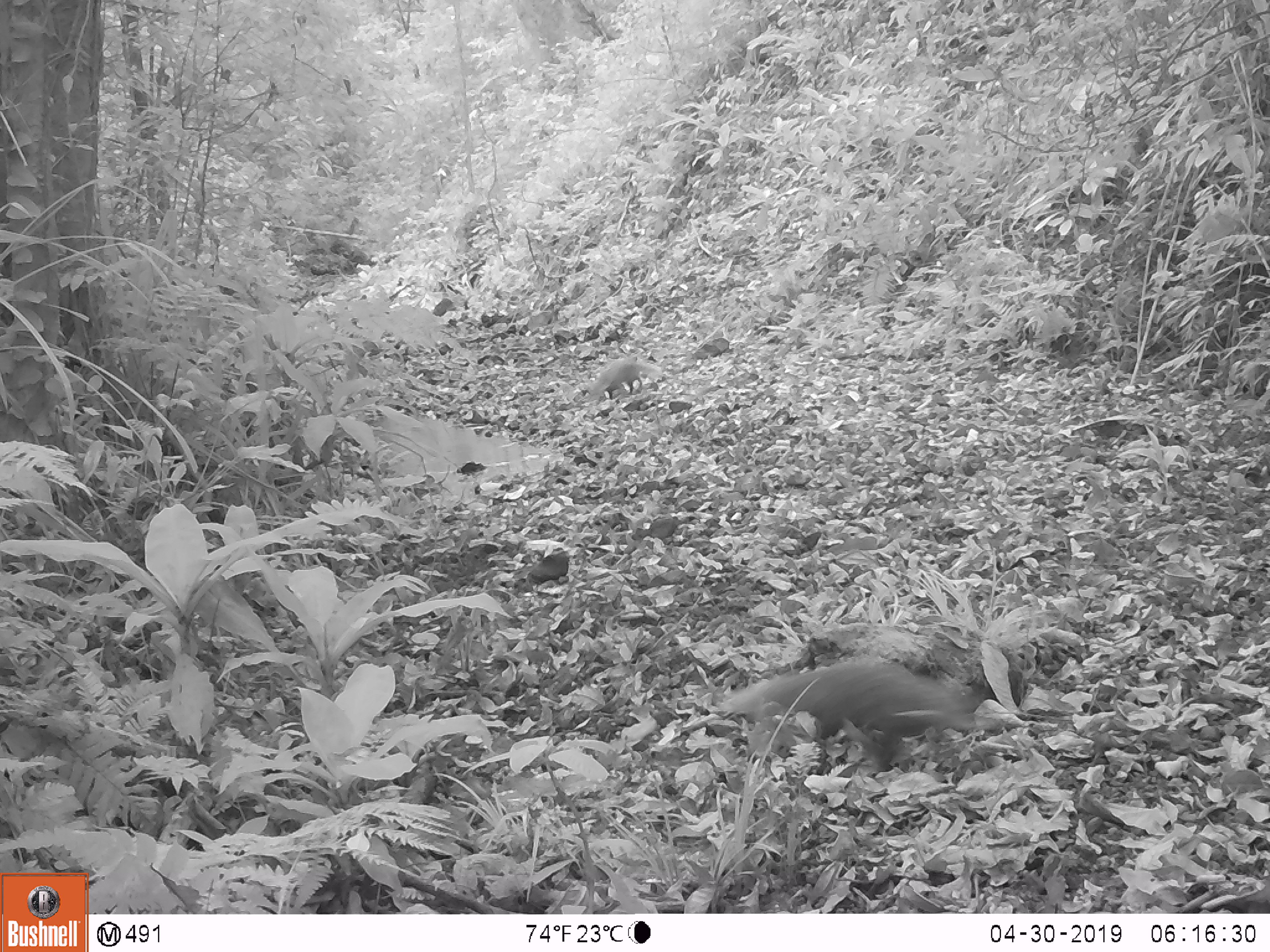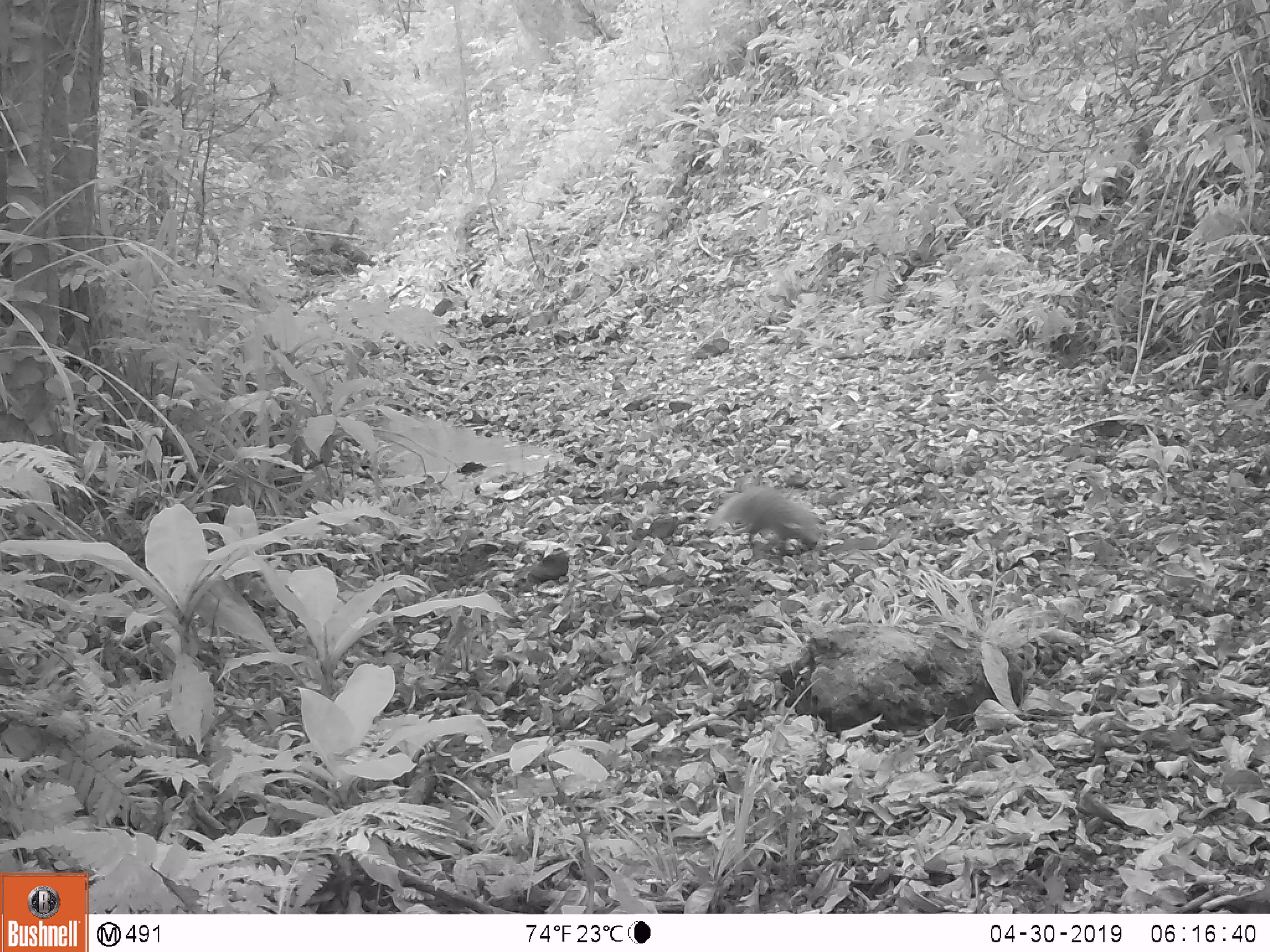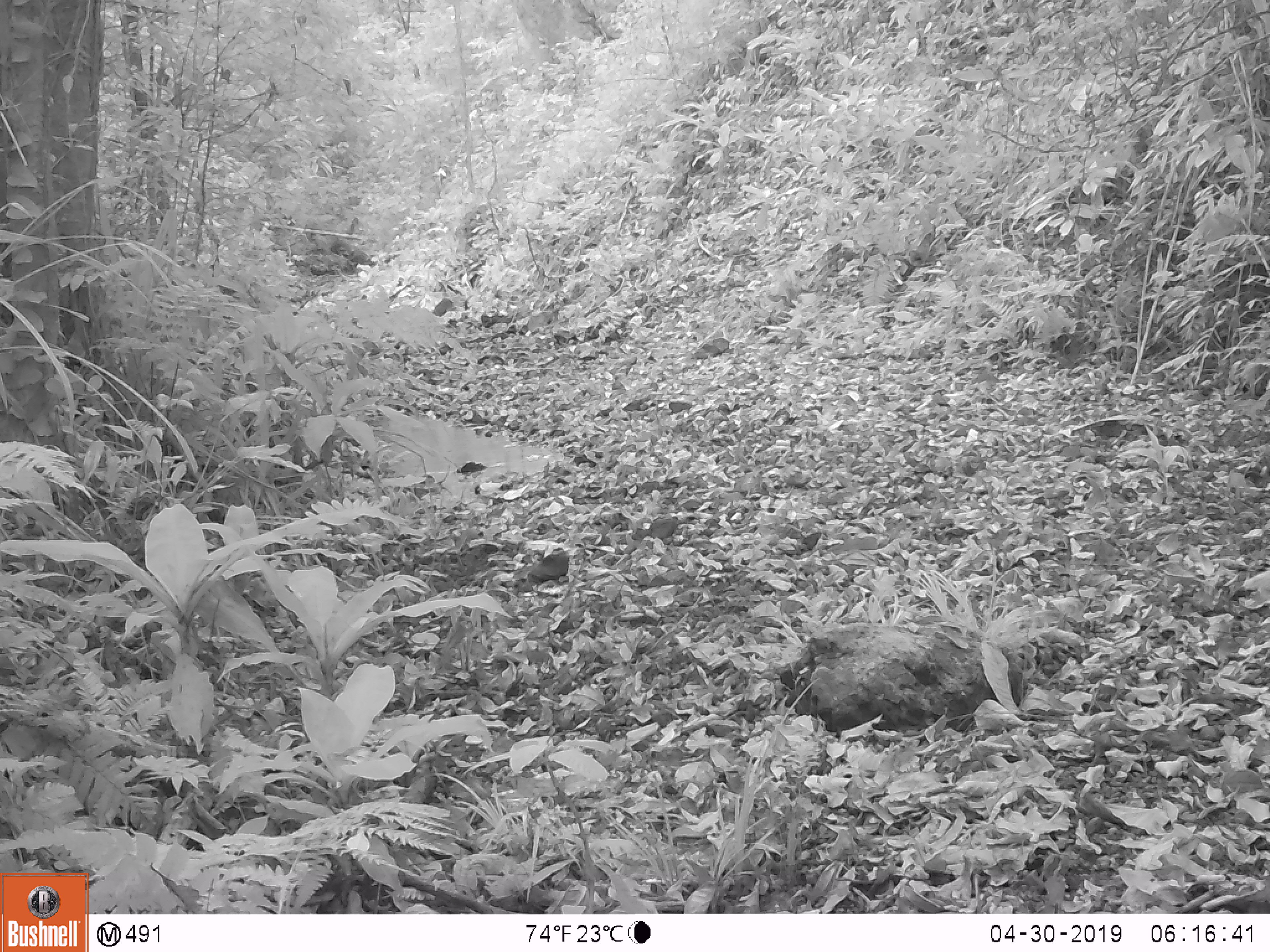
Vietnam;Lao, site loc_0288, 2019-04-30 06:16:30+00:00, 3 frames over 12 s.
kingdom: Animalia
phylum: Chordata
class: Mammalia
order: Carnivora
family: Herpestidae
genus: Urva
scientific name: Urva urva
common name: crab-eating mongoose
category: crab eating mongoose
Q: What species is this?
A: Crab eating mongoose (crab-eating mongoose) (Urva urva).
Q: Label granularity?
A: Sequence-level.